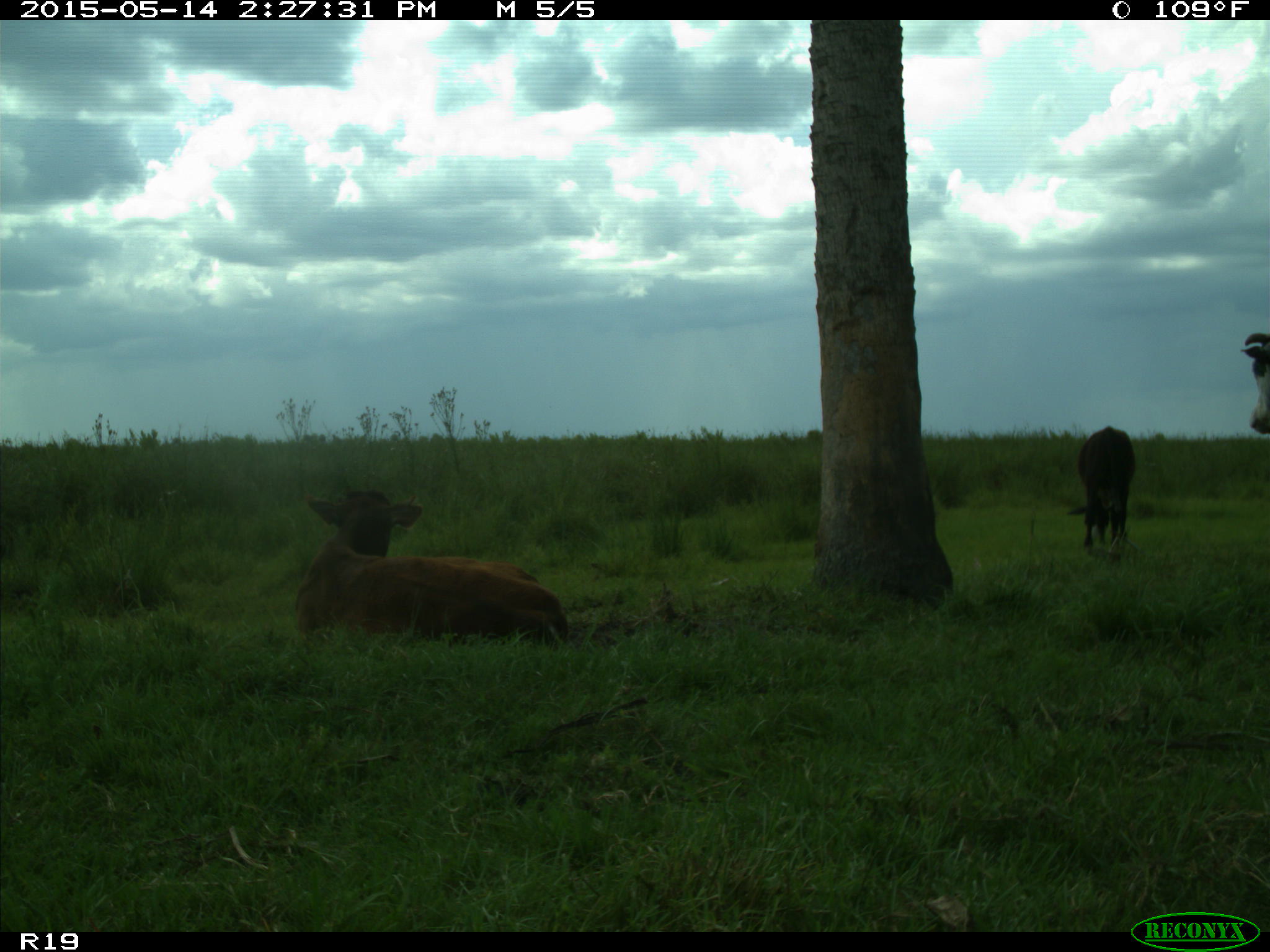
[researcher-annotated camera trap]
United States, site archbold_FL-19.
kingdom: Animalia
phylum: Chordata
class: Mammalia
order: Artiodactyla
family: Bovidae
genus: Bos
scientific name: Bos taurus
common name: domestic cow